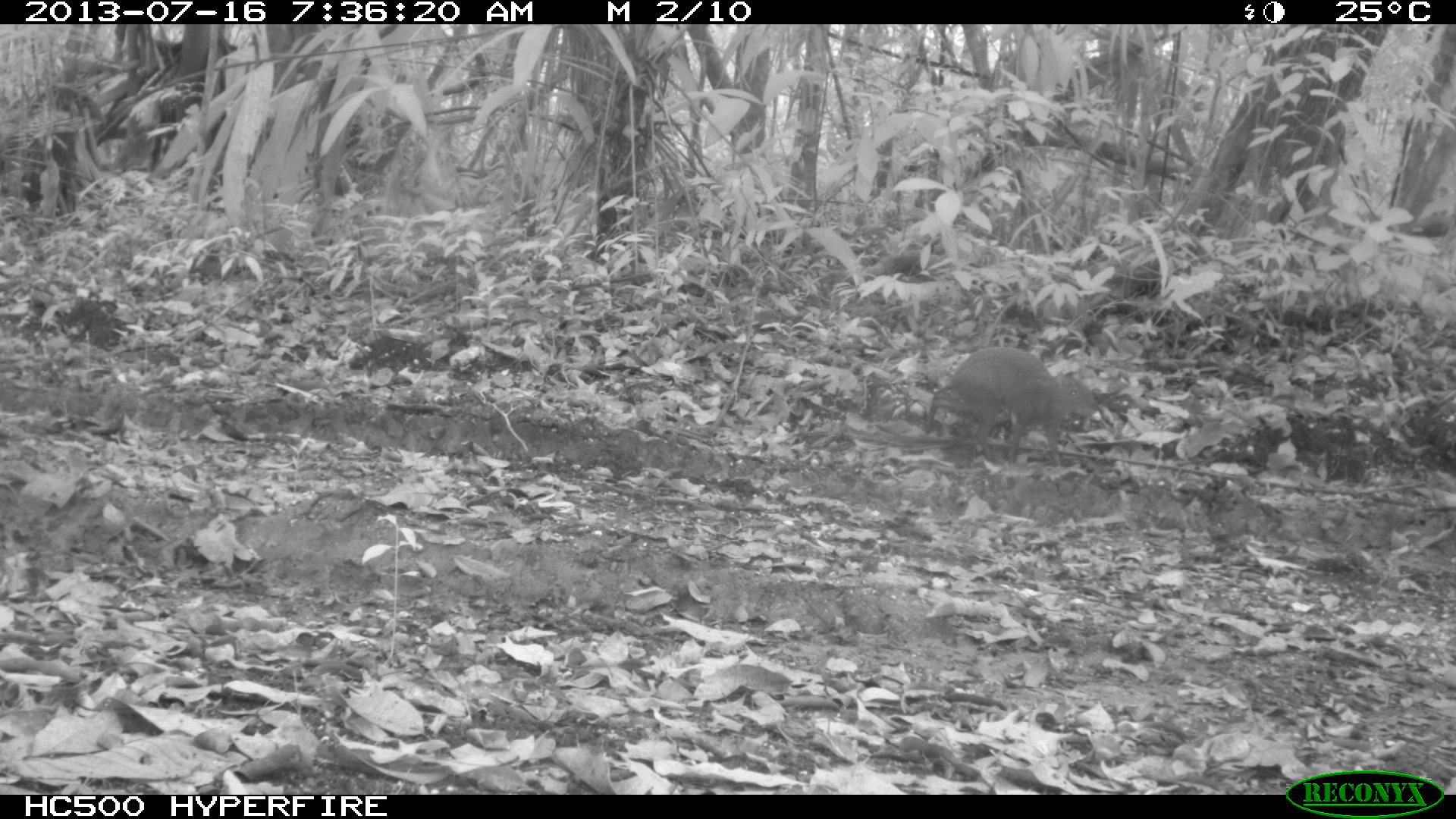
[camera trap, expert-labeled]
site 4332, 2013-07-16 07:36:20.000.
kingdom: Animalia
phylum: Chordata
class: Mammalia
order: Rodentia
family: Dasyproctidae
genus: Dasyprocta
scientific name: Dasyprocta punctata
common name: central american agouti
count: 1